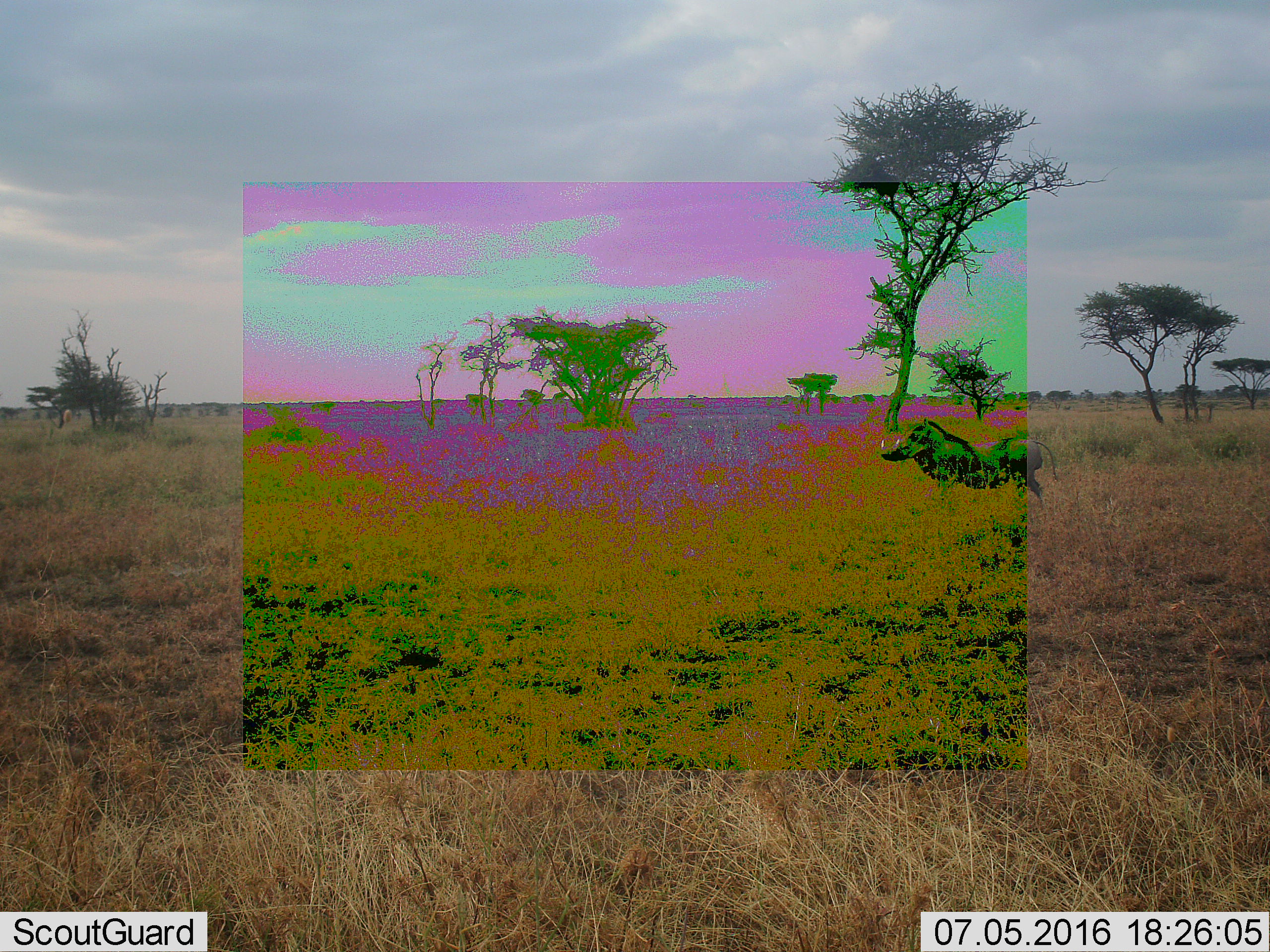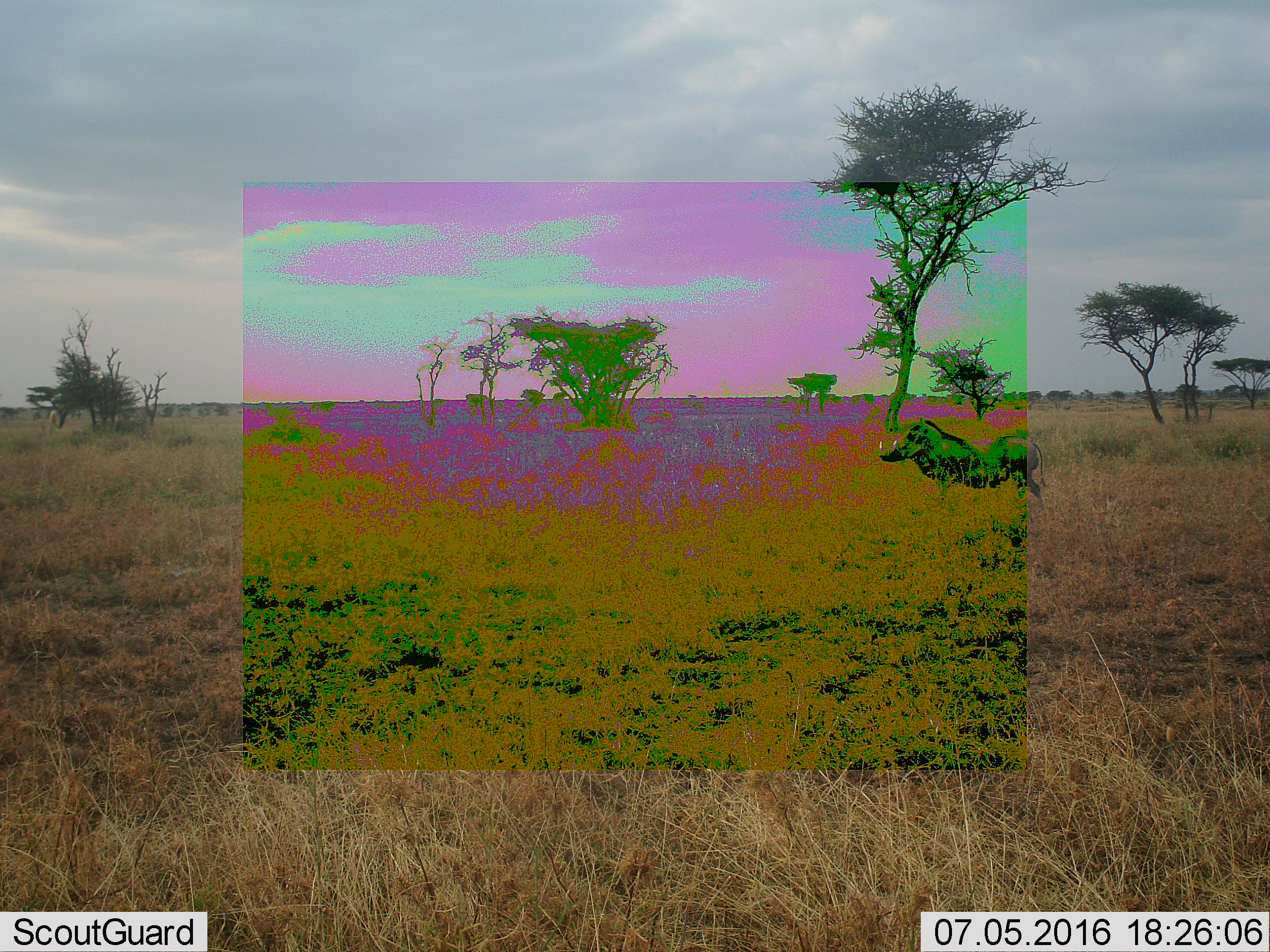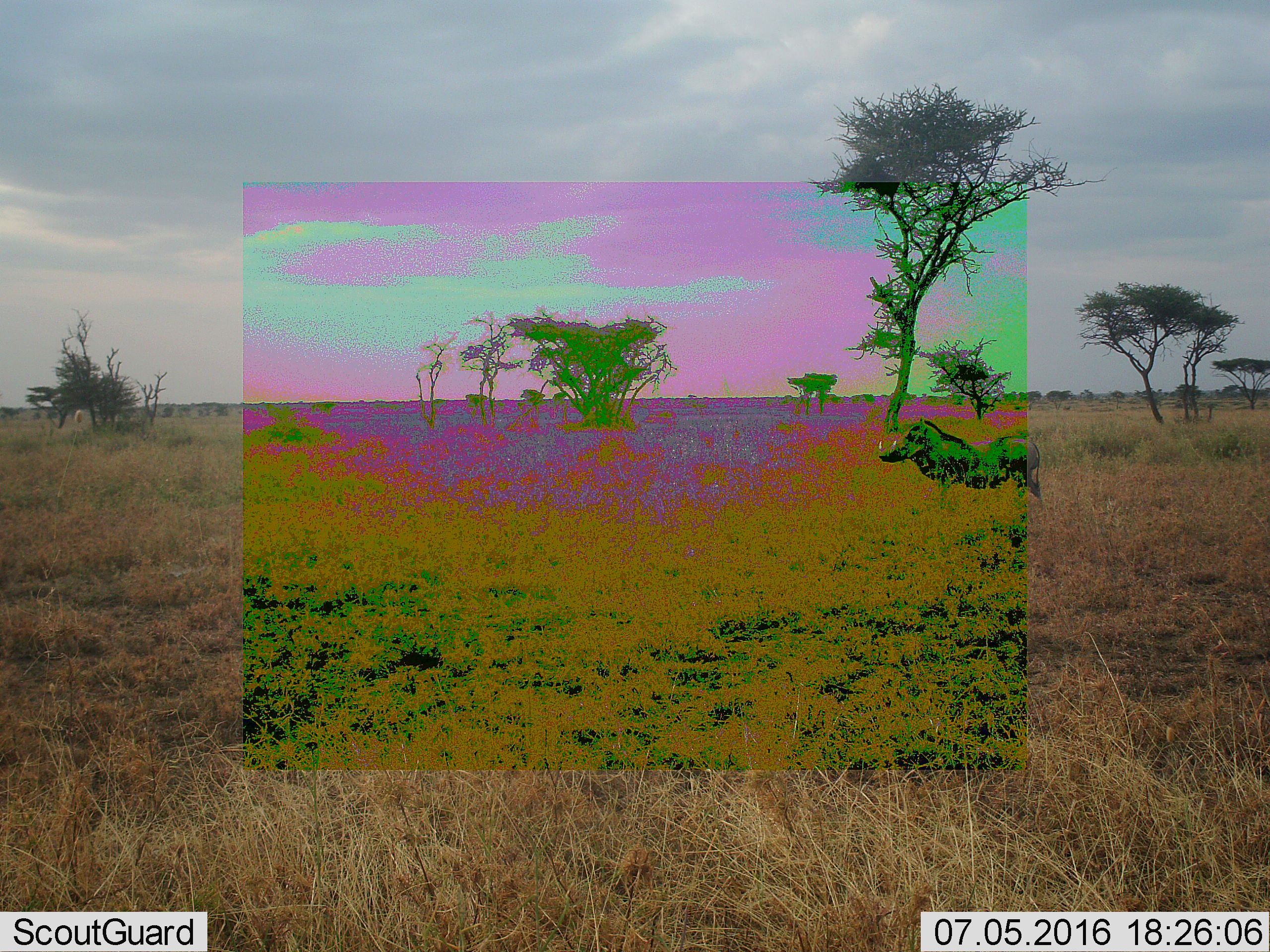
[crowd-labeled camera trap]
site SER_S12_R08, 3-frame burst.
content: unidentified animal